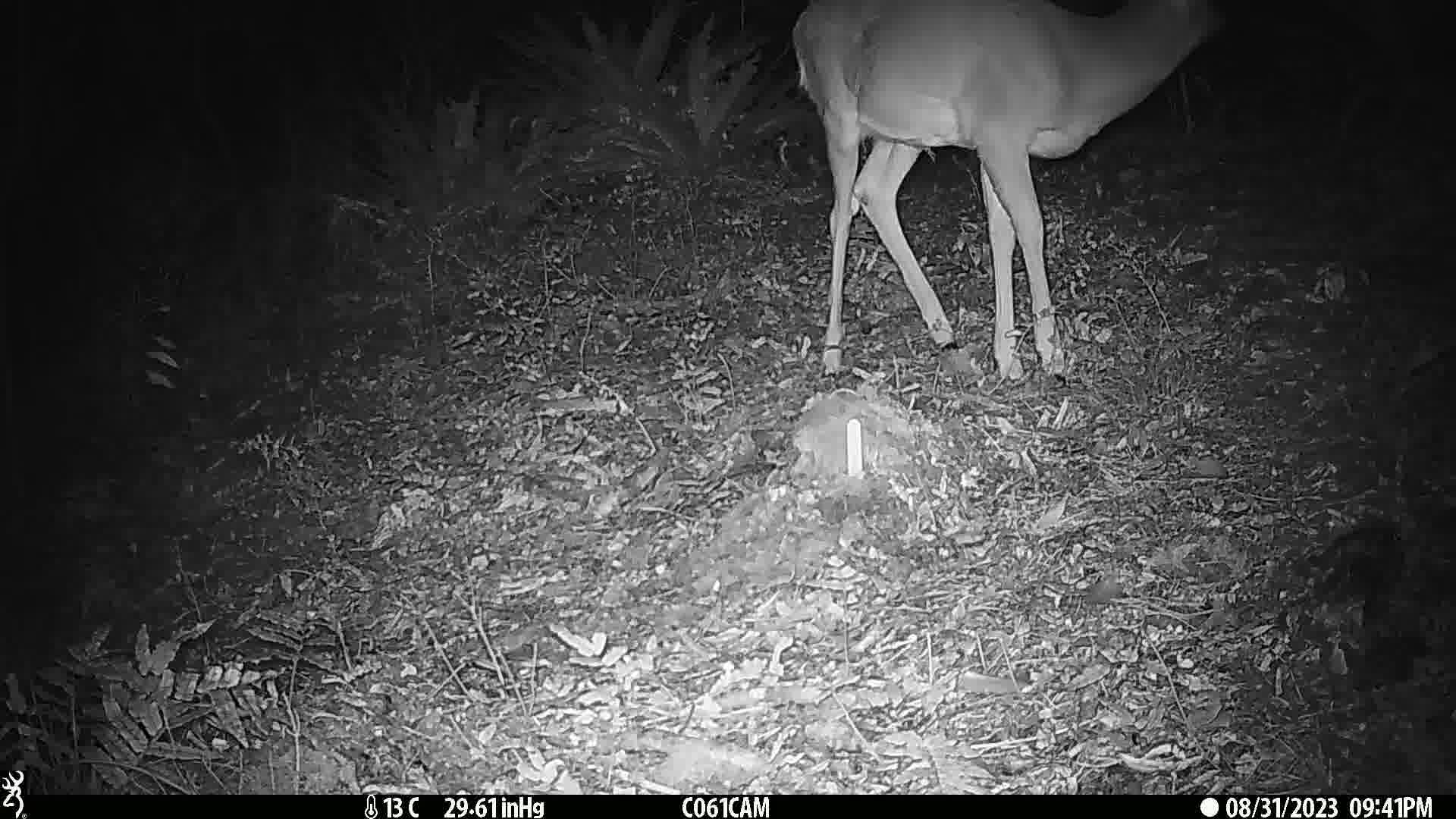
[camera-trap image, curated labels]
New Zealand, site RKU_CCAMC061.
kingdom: Animalia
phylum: Chordata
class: Mammalia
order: Artiodactyla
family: Cervidae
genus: Odocoileus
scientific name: Odocoileus virginianus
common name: white-tailed deer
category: white tailed deer